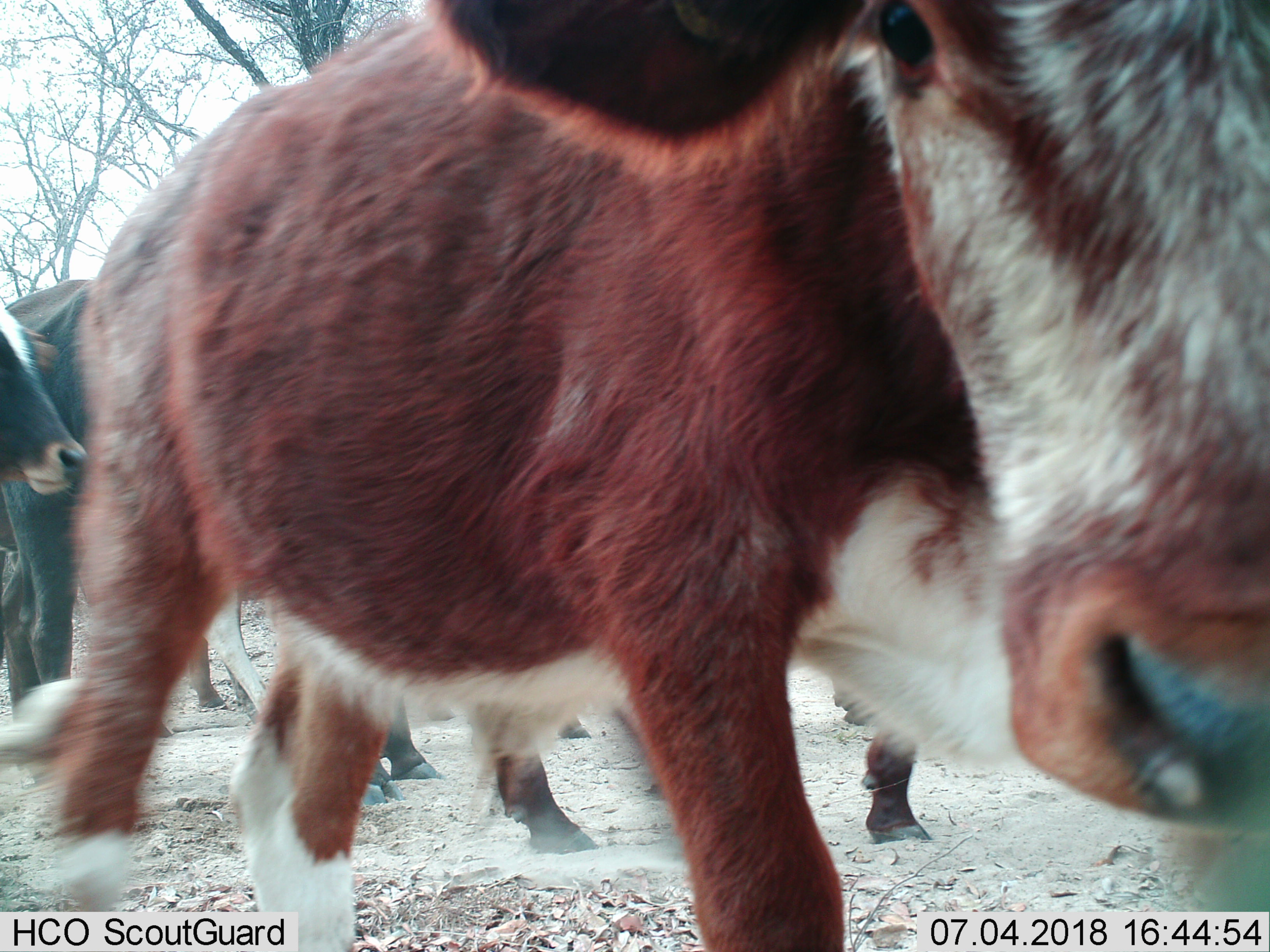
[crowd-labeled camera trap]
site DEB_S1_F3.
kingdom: Animalia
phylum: Chordata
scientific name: Vertebrata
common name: domestic animal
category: domesticanimal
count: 5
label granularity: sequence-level